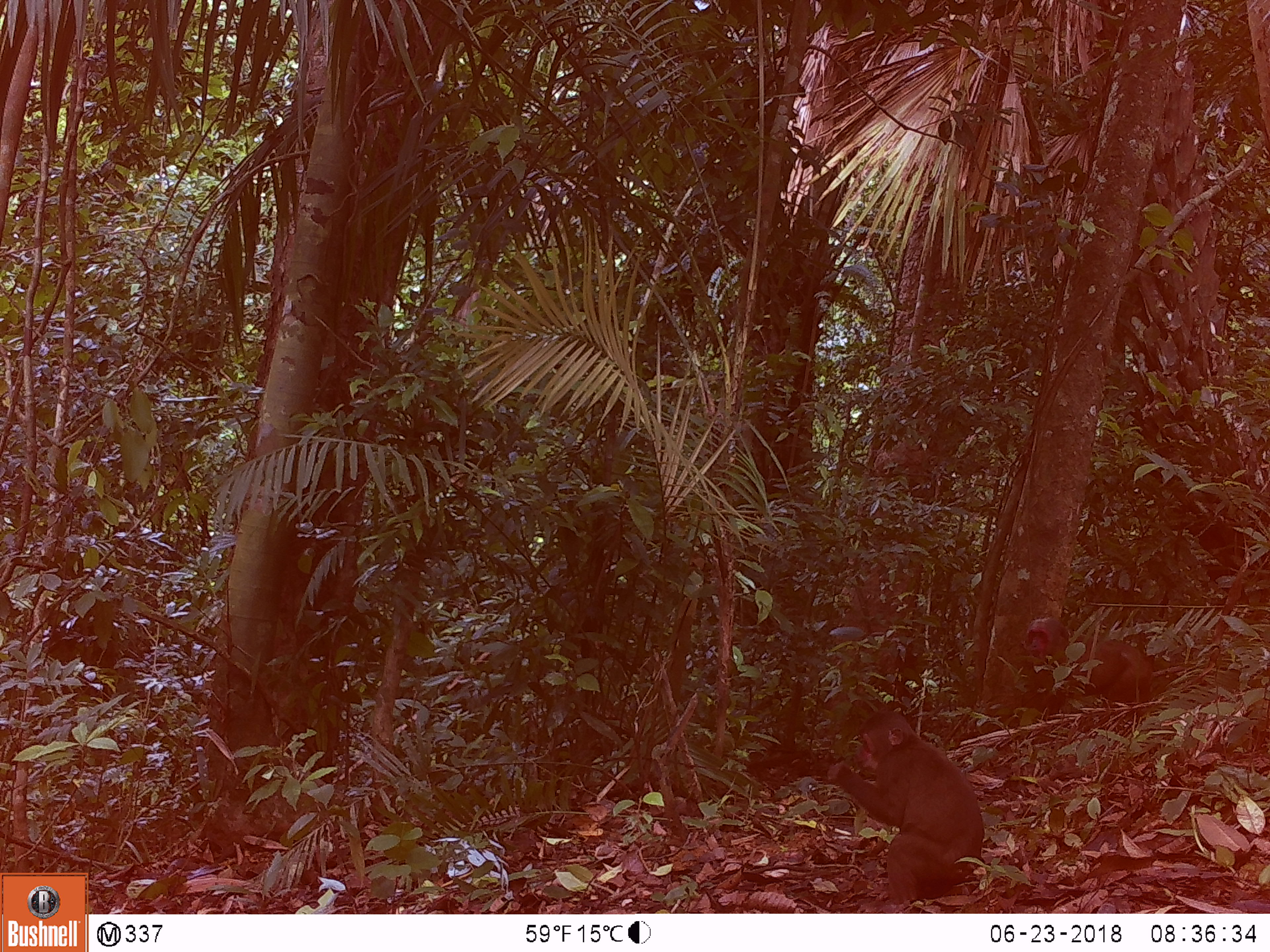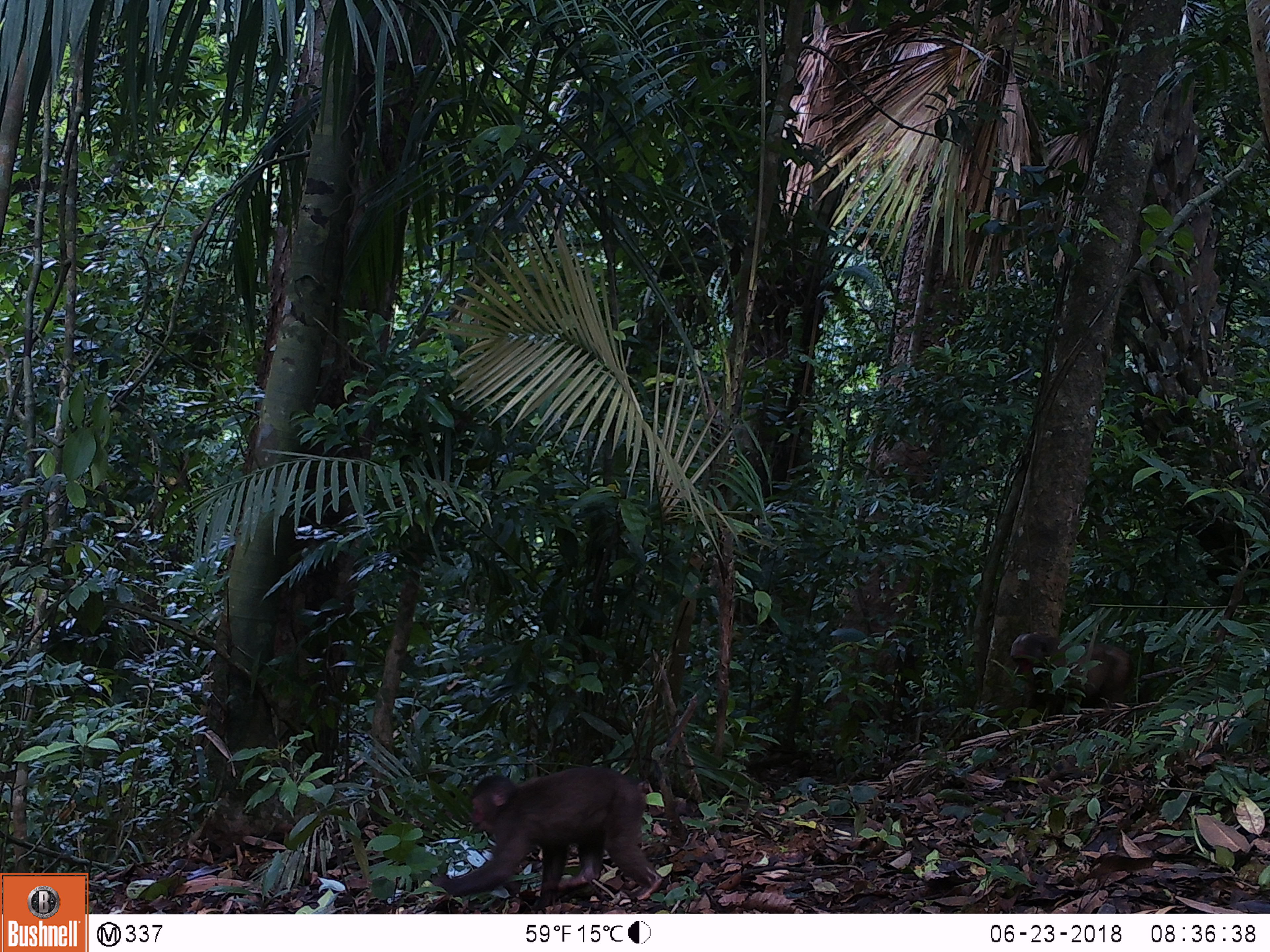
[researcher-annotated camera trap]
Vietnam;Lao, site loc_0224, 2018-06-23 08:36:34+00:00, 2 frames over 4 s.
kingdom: Animalia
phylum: Chordata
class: Mammalia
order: Primates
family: Cercopithecidae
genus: Macaca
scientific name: Macaca arctoides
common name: stump-tailed macaque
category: stump tailed macaque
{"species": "stump tailed macaque (stump-tailed macaque) (Macaca arctoides)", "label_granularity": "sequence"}